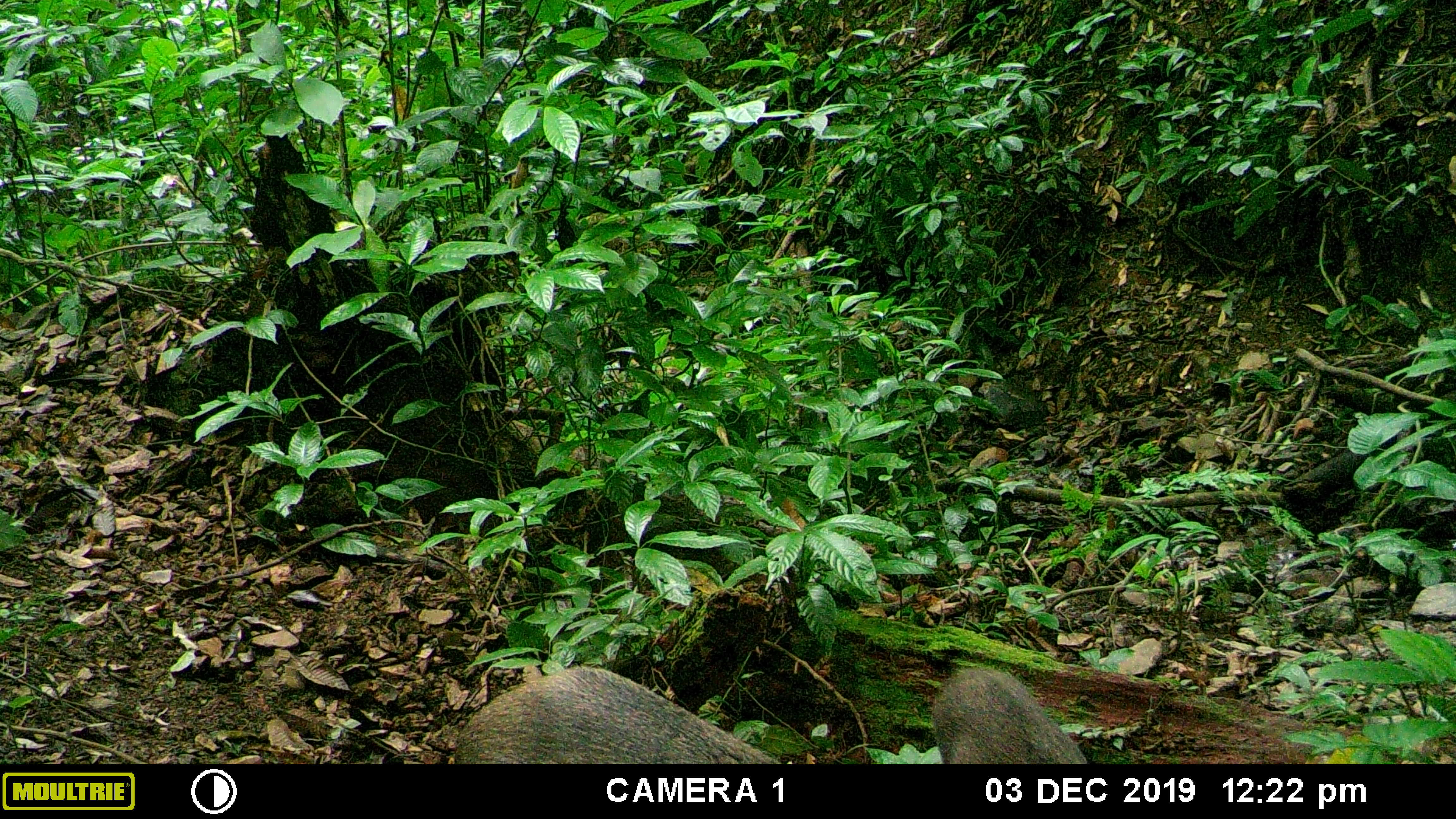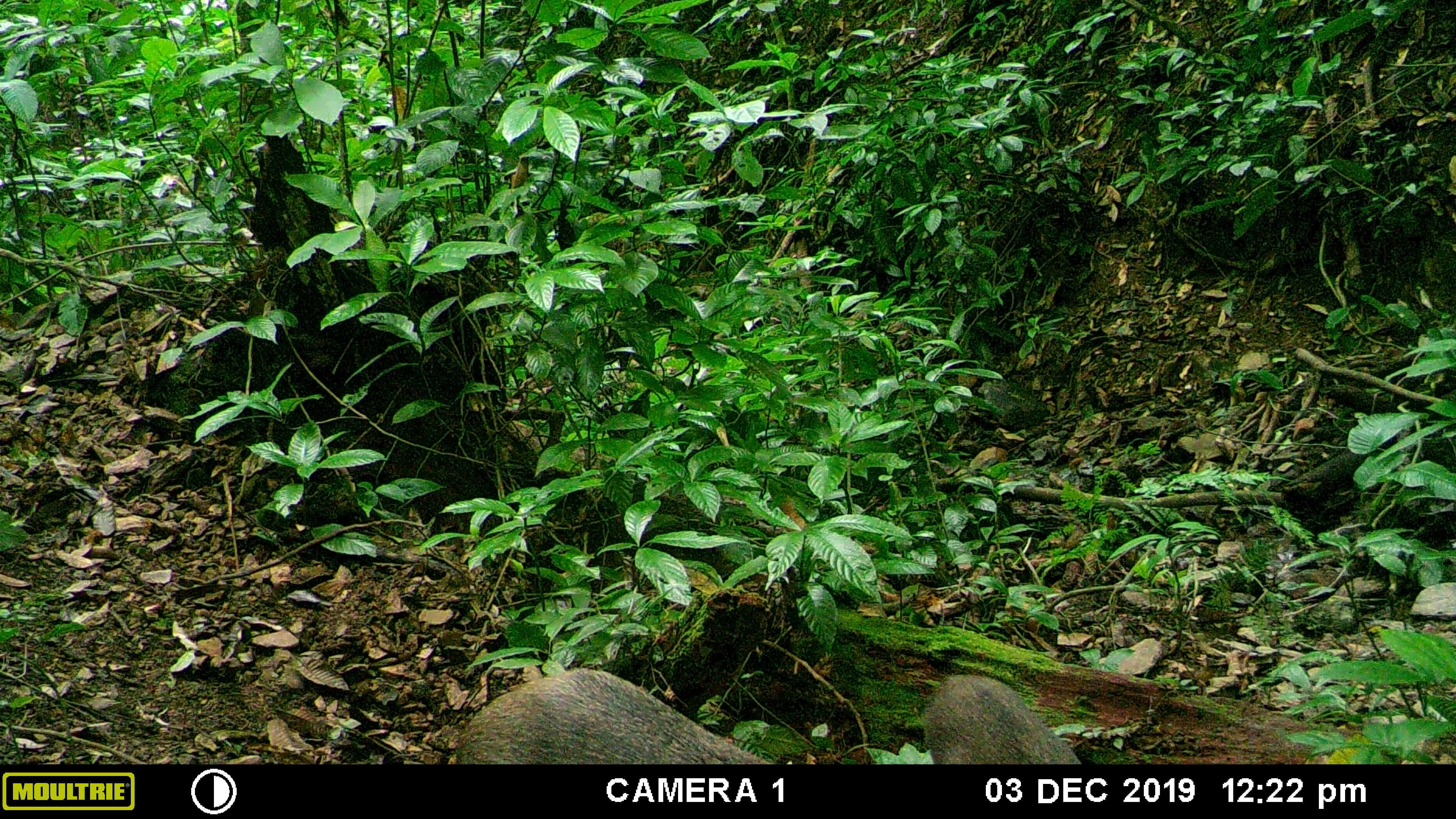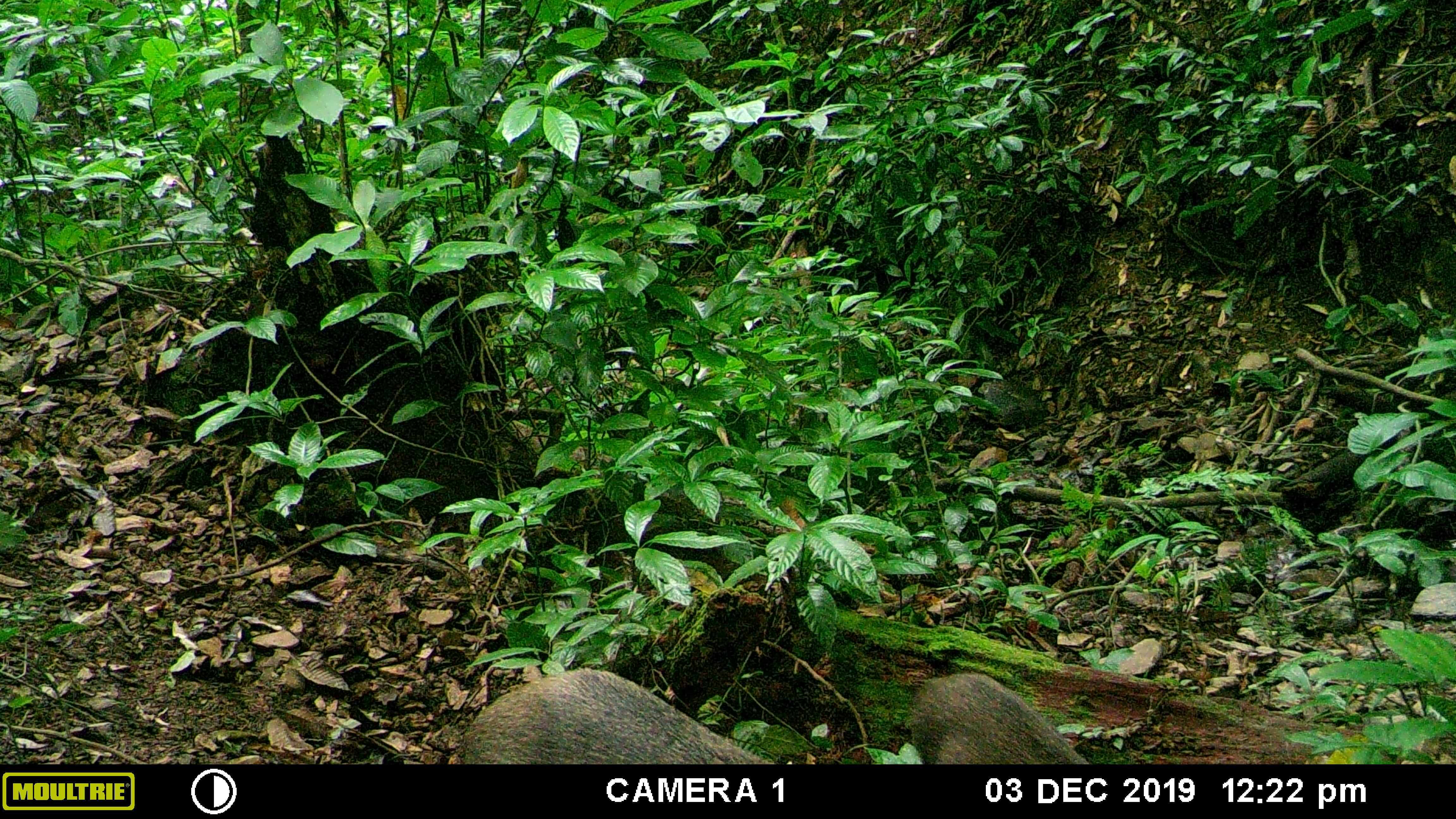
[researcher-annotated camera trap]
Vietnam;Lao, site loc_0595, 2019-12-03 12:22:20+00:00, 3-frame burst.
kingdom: Animalia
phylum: Chordata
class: Mammalia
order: Artiodactyla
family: Suidae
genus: Sus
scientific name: Sus scrofa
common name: eurasian wild pig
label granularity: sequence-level